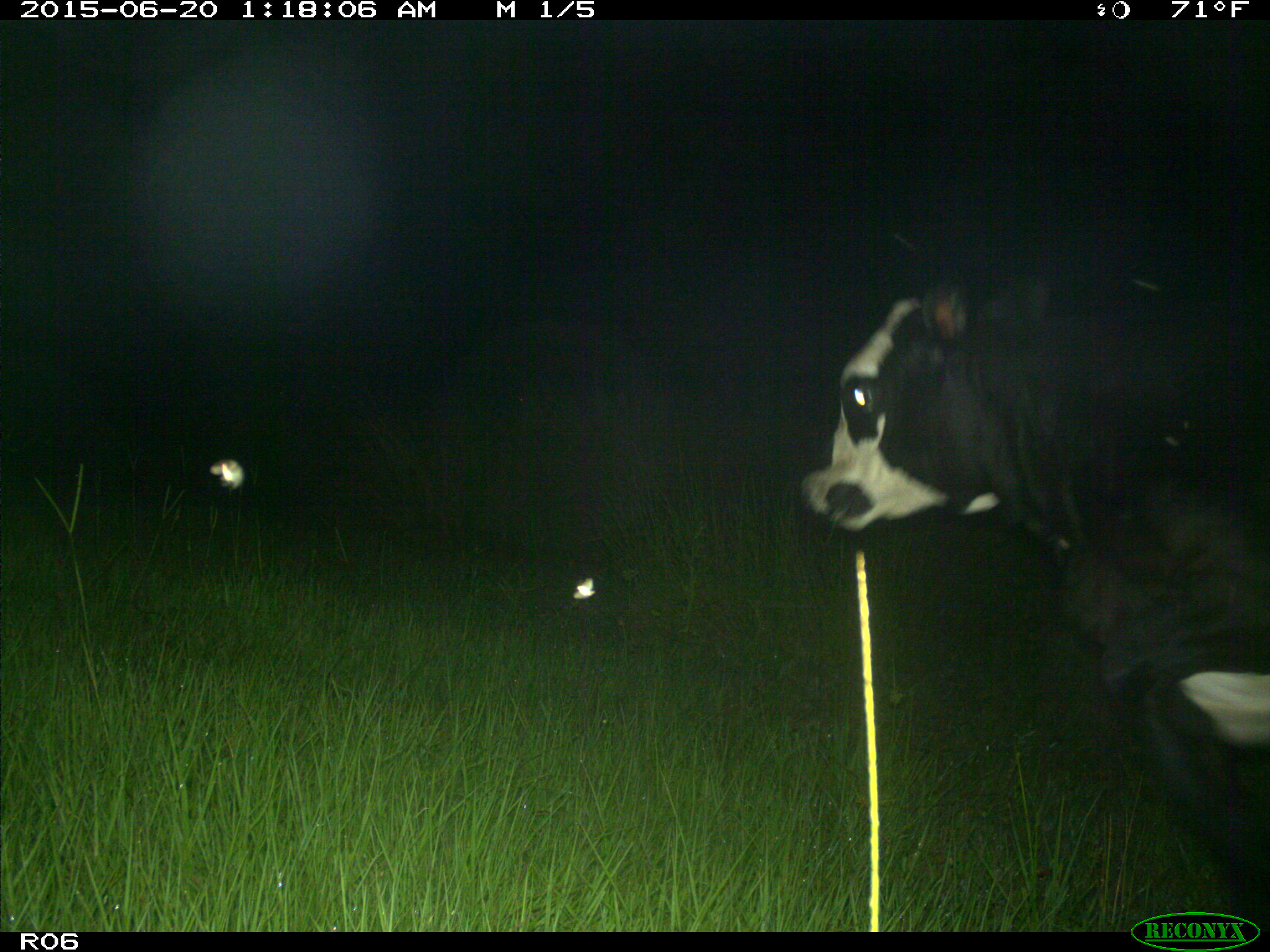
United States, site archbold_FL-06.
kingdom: Animalia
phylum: Chordata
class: Mammalia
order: Artiodactyla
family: Bovidae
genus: Bos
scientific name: Bos taurus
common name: domestic cow